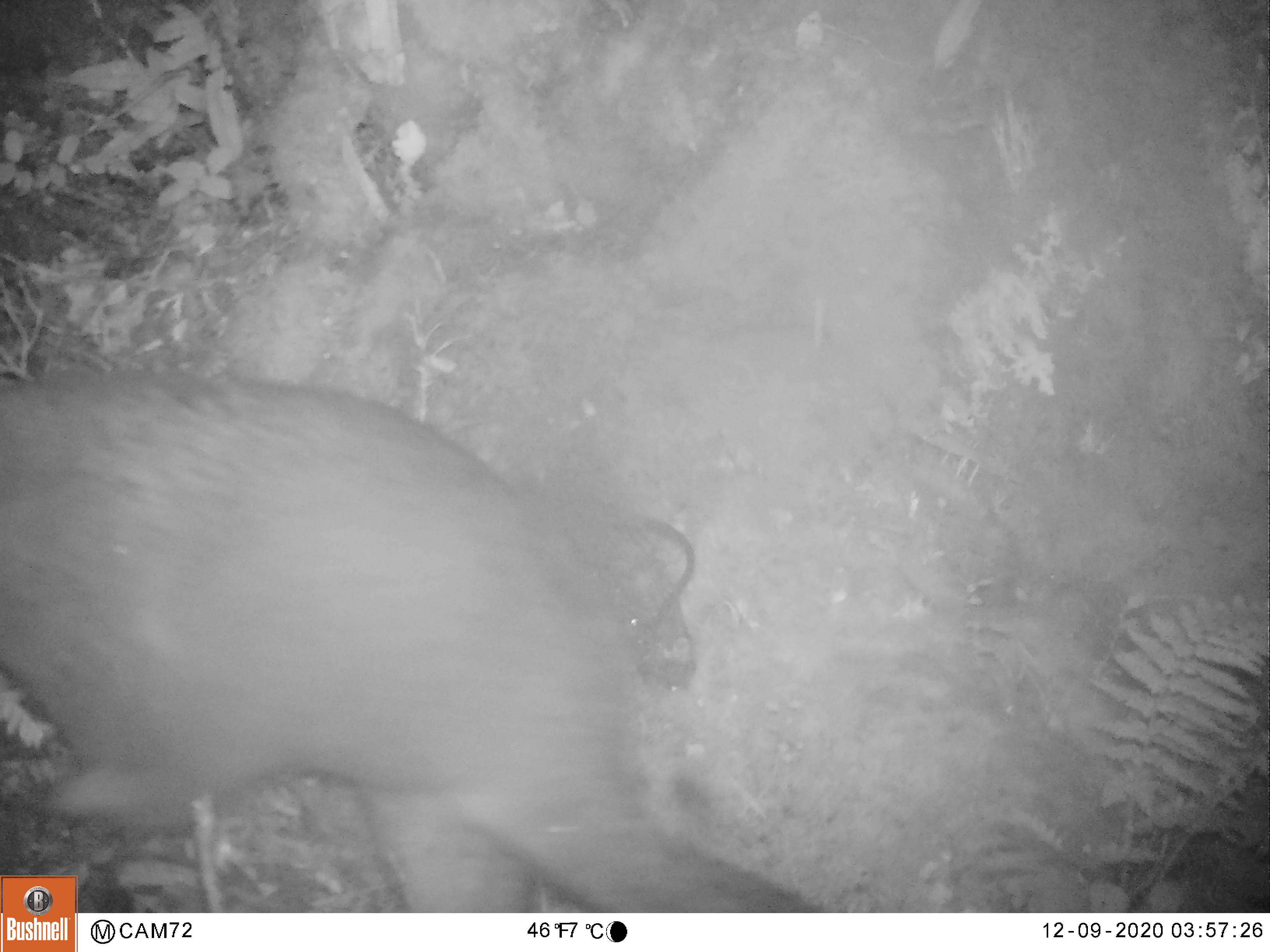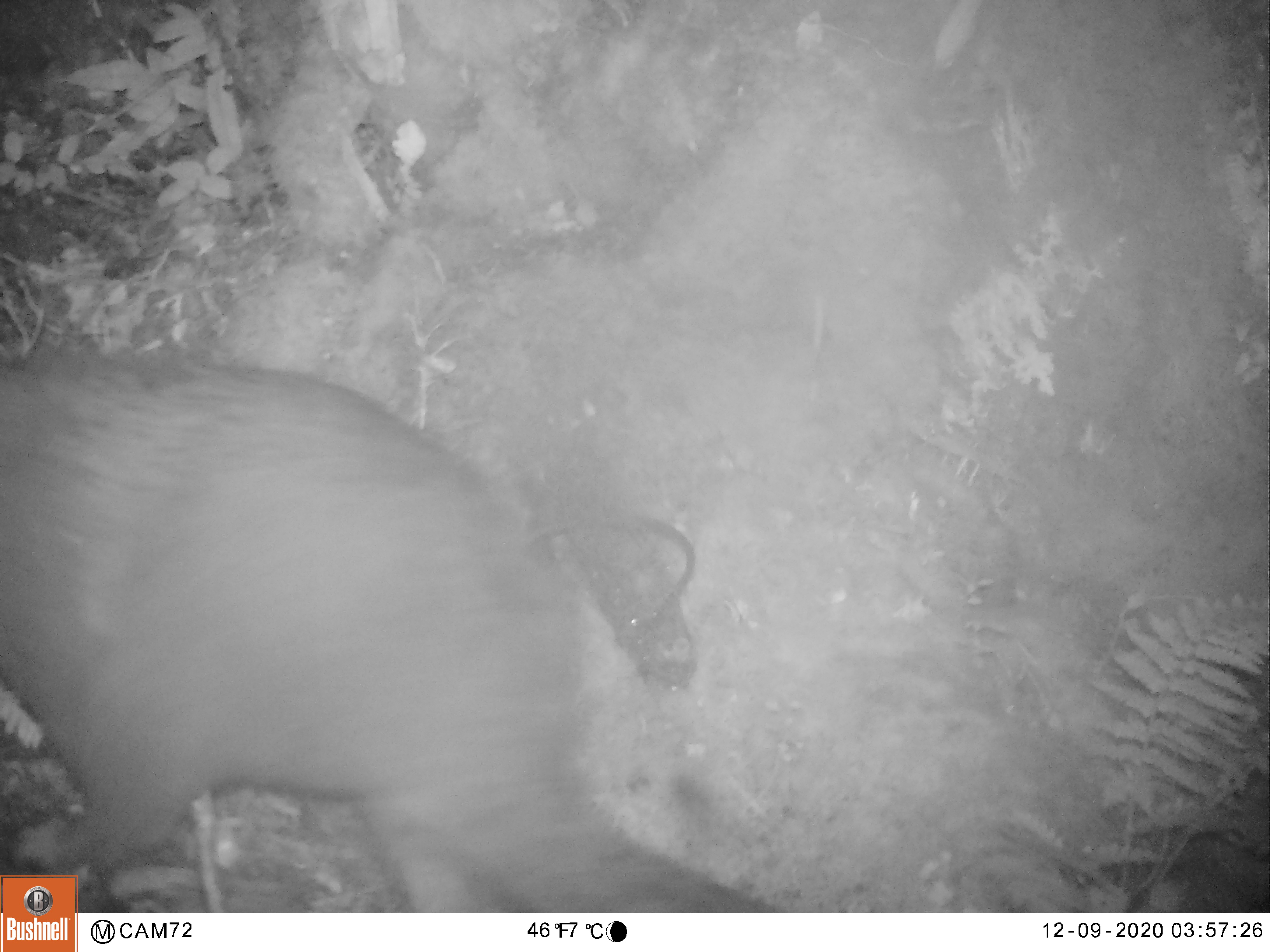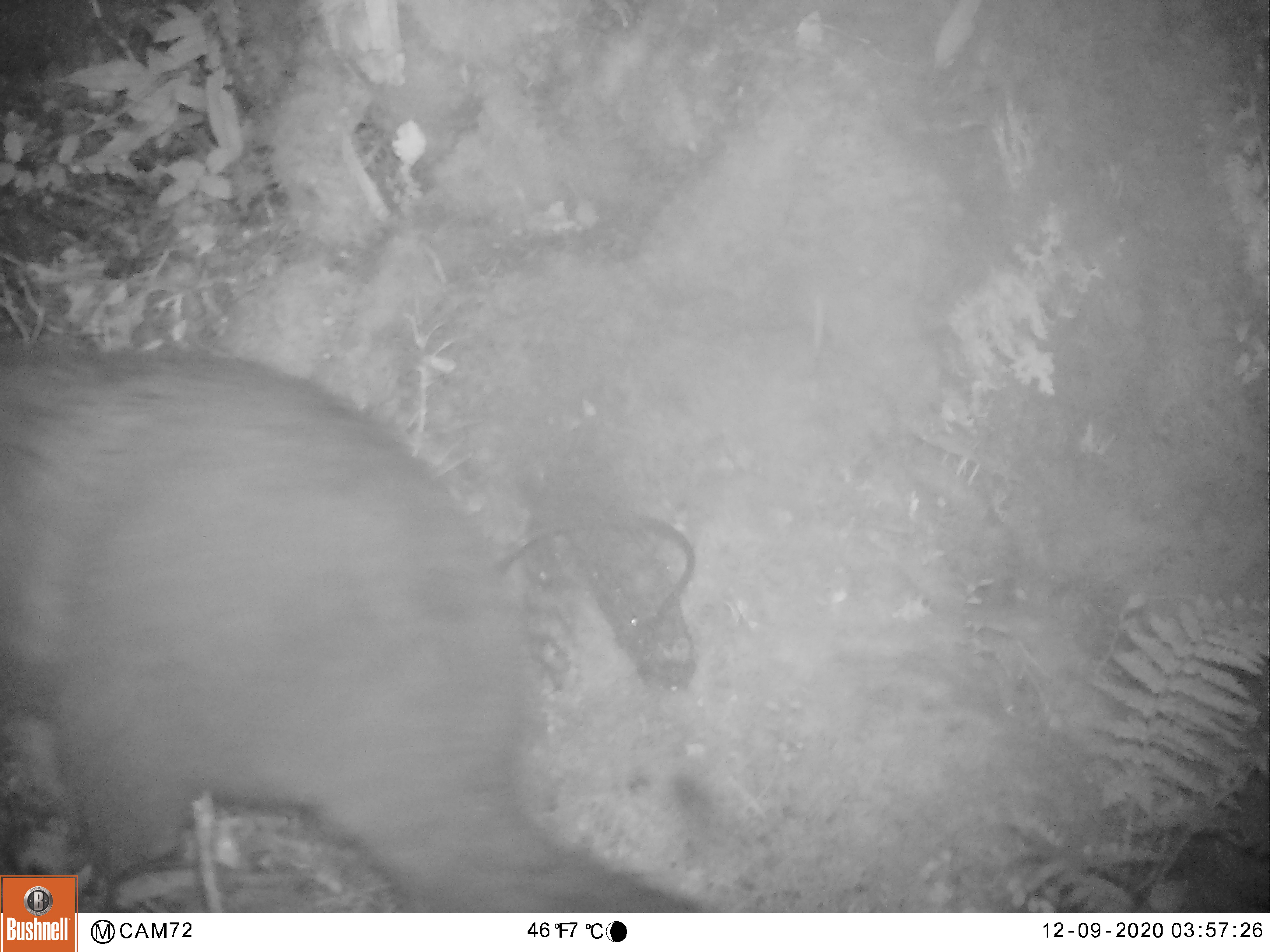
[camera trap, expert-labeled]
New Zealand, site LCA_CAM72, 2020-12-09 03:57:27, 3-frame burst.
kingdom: Animalia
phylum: Chordata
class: Mammalia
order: Diprotodontia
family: Phalangeridae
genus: Trichosurus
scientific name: Trichosurus vulpecula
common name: common brushtail possum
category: possum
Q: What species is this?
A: Possum (common brushtail possum) (Trichosurus vulpecula).